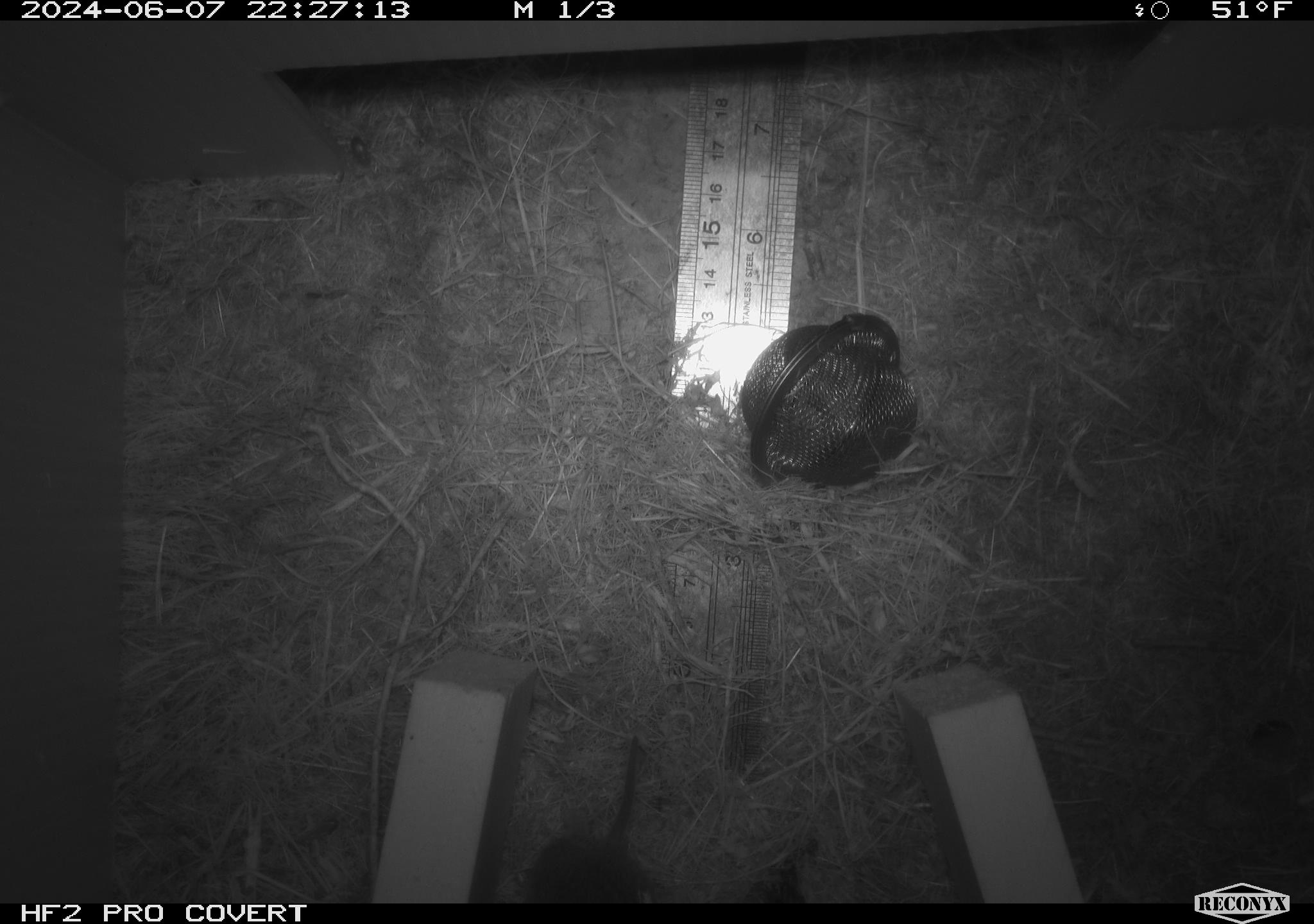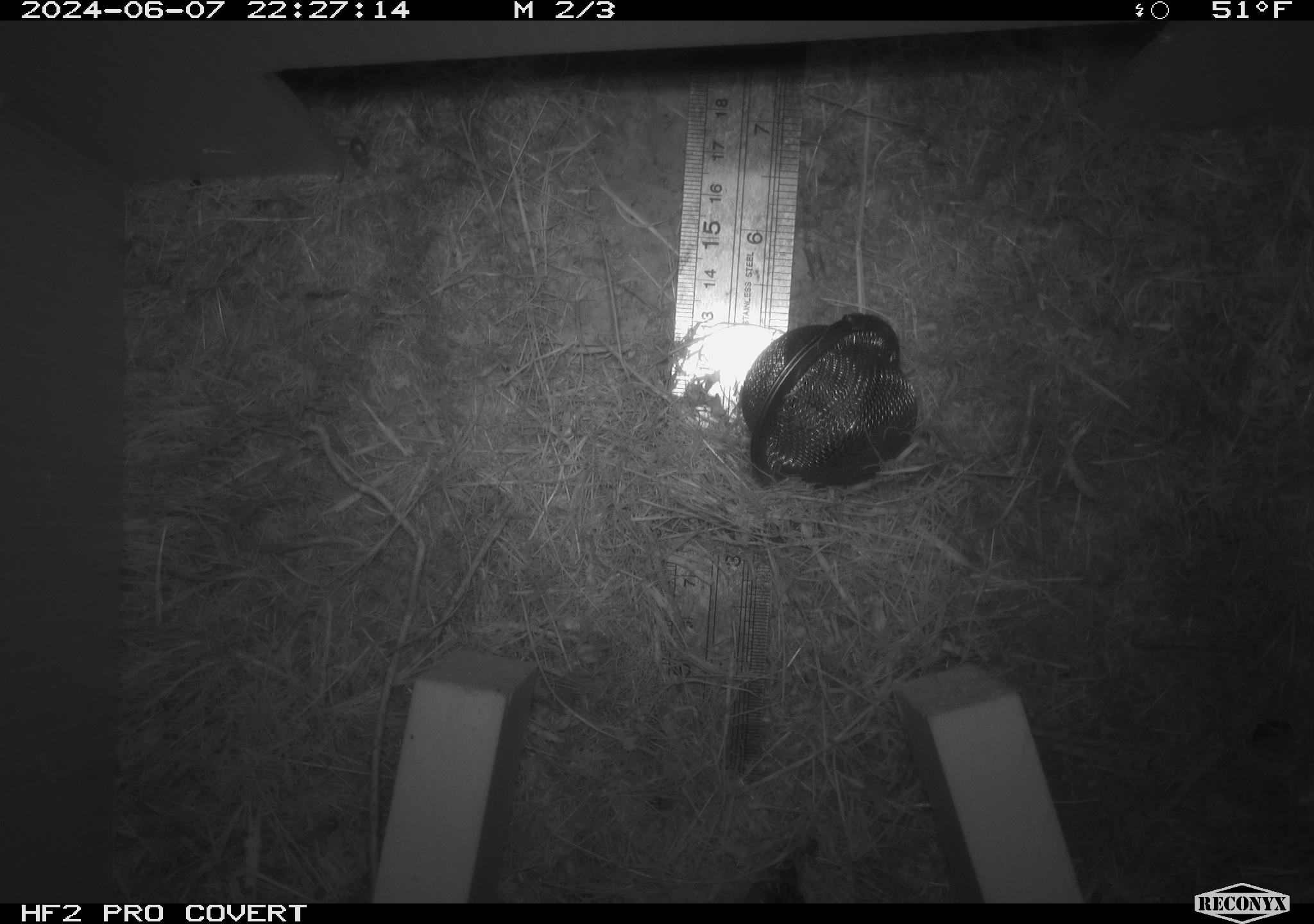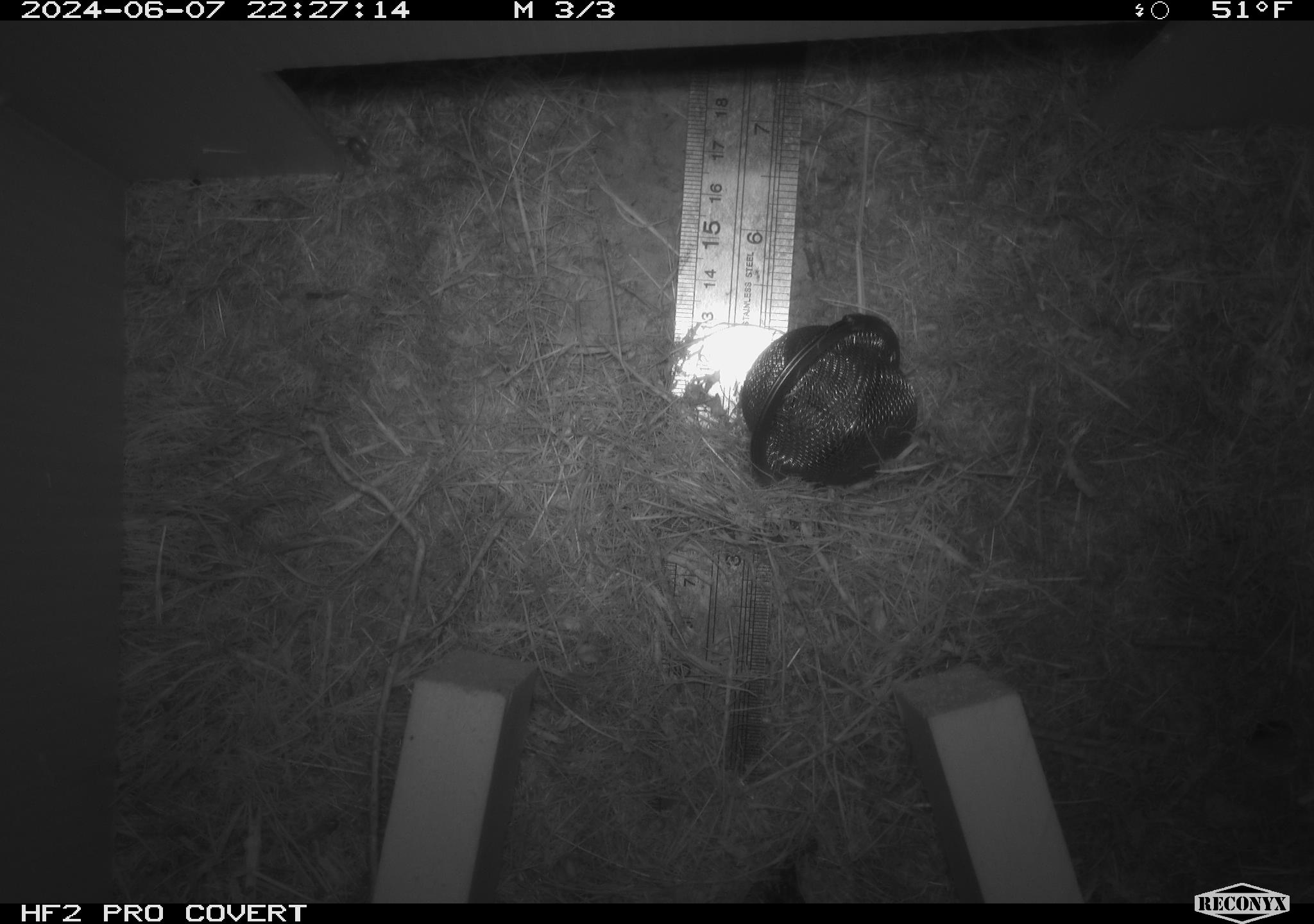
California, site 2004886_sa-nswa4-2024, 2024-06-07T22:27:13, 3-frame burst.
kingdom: Animalia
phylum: Chordata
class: Mammalia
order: Rodentia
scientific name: Rodentia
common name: mouse species